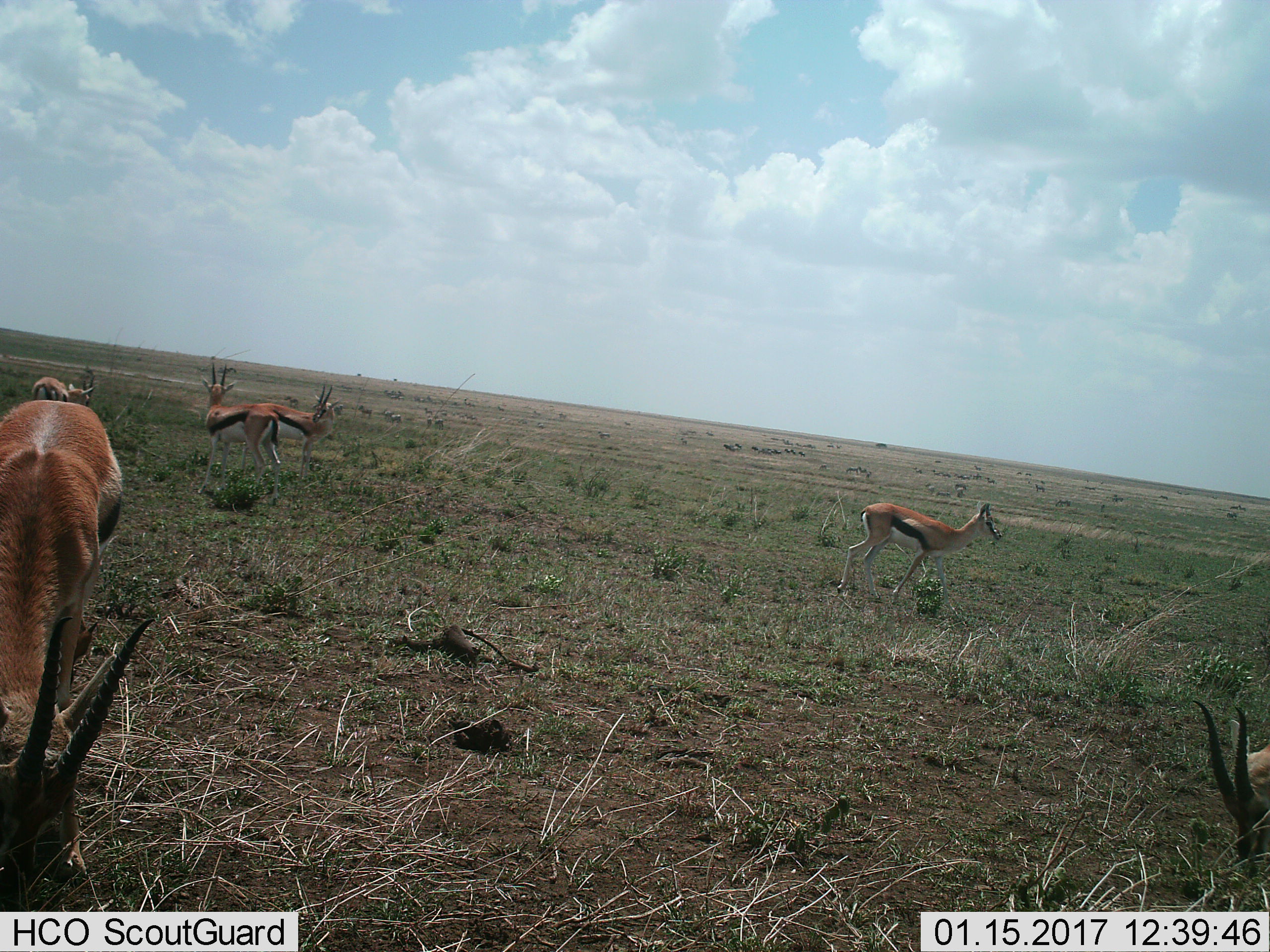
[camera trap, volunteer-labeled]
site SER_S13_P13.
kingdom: Animalia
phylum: Chordata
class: Mammalia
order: Artiodactyla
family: Bovidae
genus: Eudorcas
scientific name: Eudorcas thomsonii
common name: thomson's gazelle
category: gazellethomsons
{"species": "gazellethomsons (thomson's gazelle) (Eudorcas thomsonii)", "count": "6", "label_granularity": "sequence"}